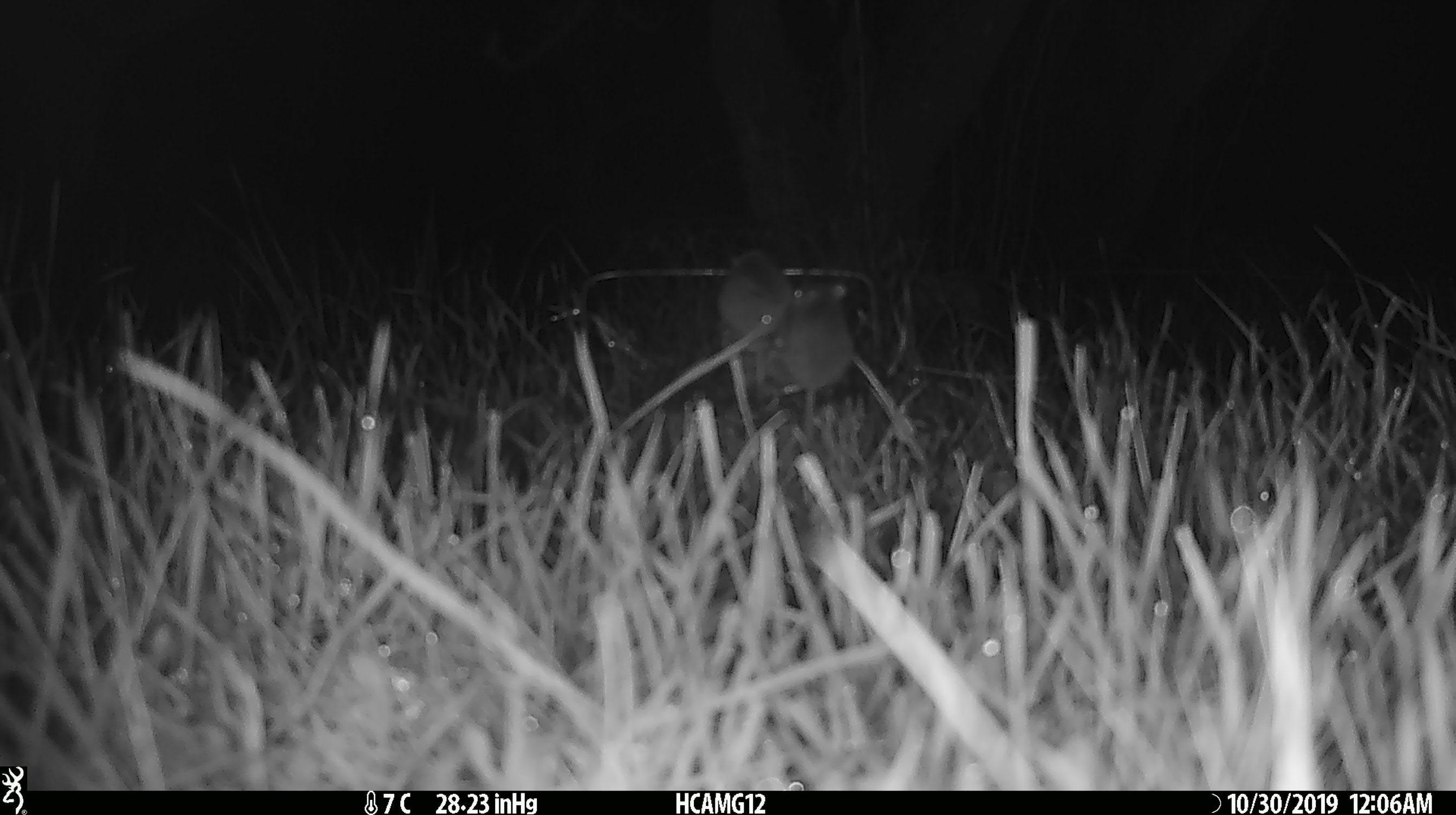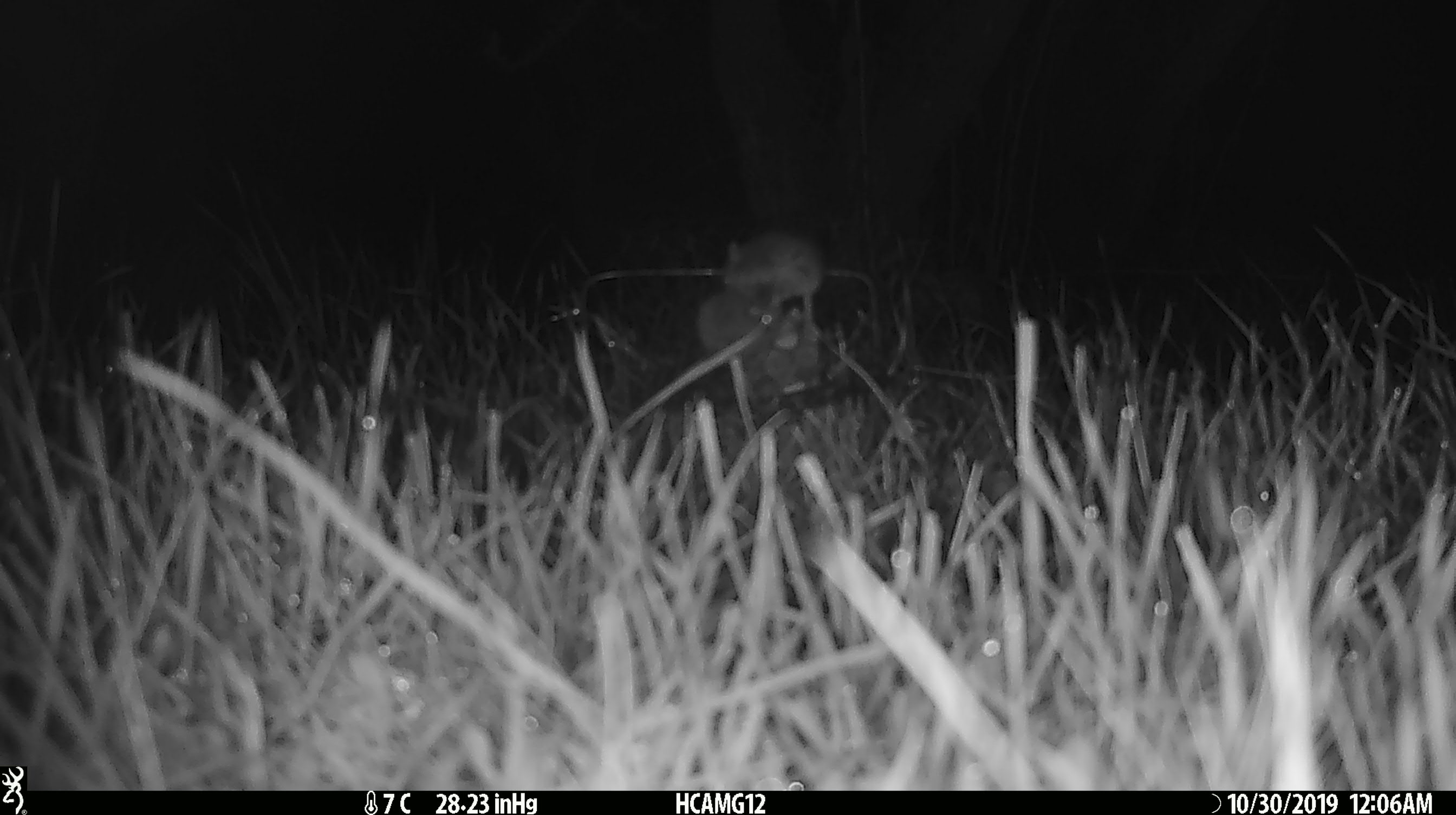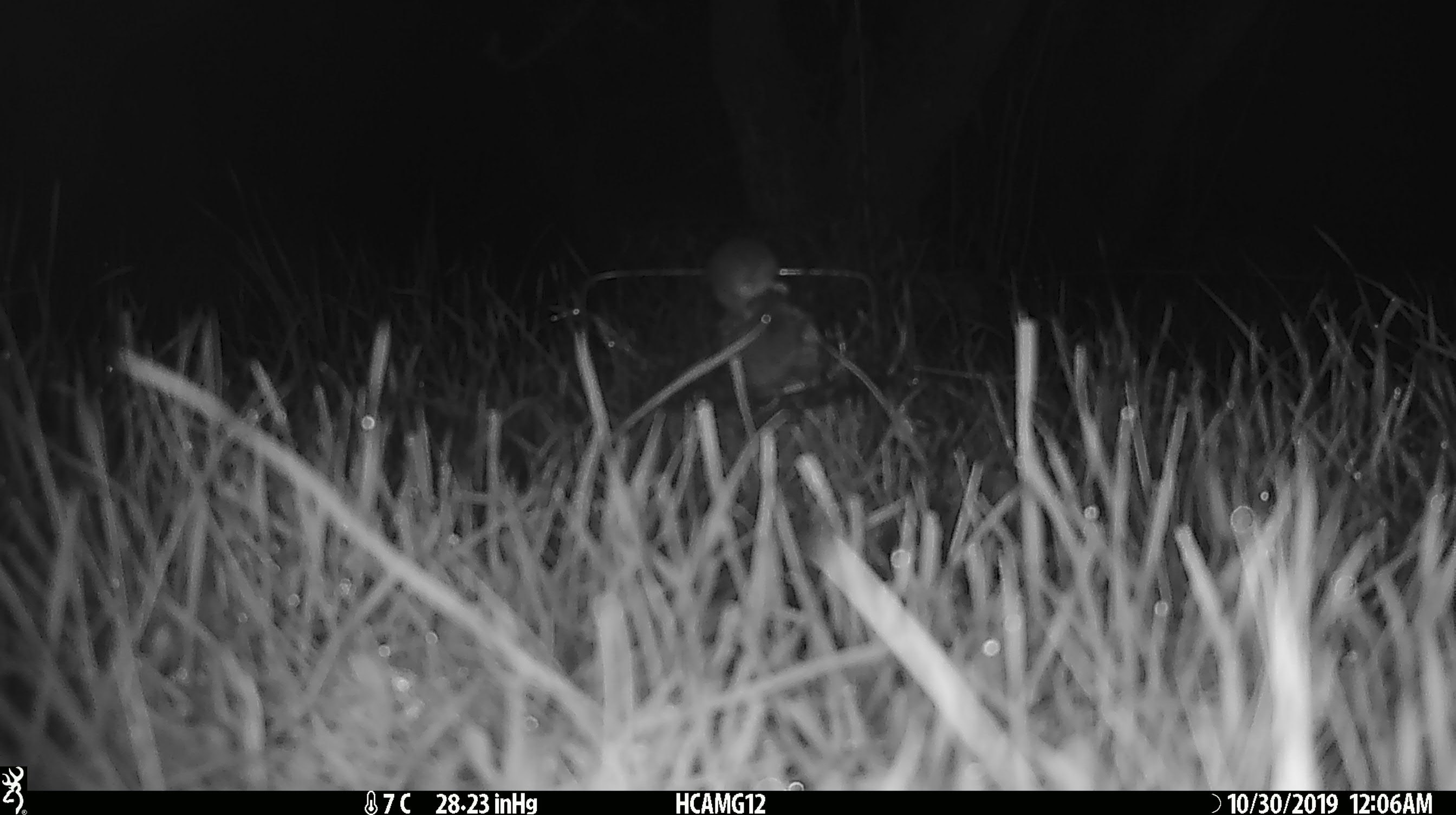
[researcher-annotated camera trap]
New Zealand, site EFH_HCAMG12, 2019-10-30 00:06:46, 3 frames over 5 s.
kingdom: Animalia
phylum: Chordata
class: Mammalia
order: Rodentia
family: Muridae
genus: Mus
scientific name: Mus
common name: mouse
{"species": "mouse (Mus)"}